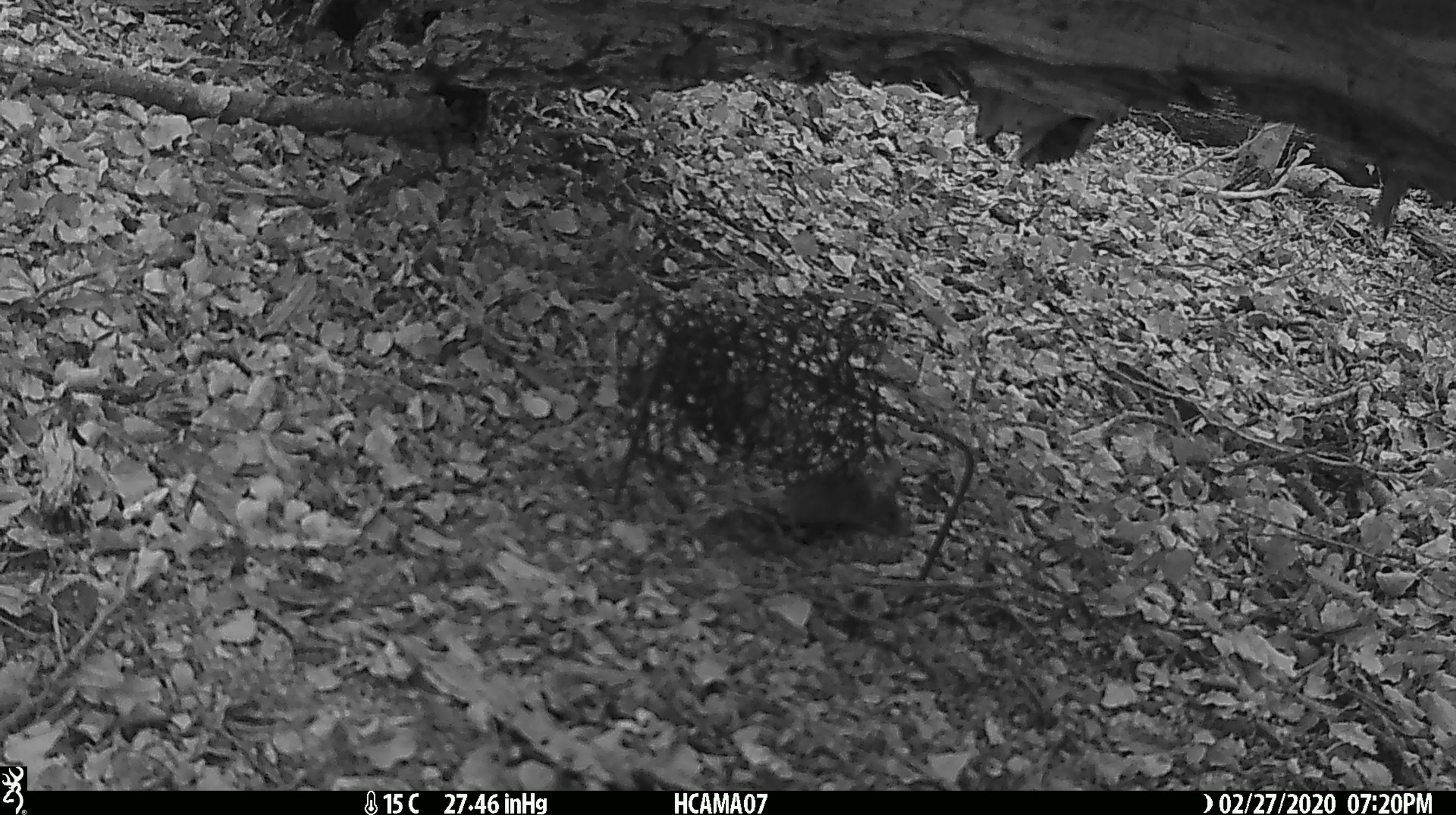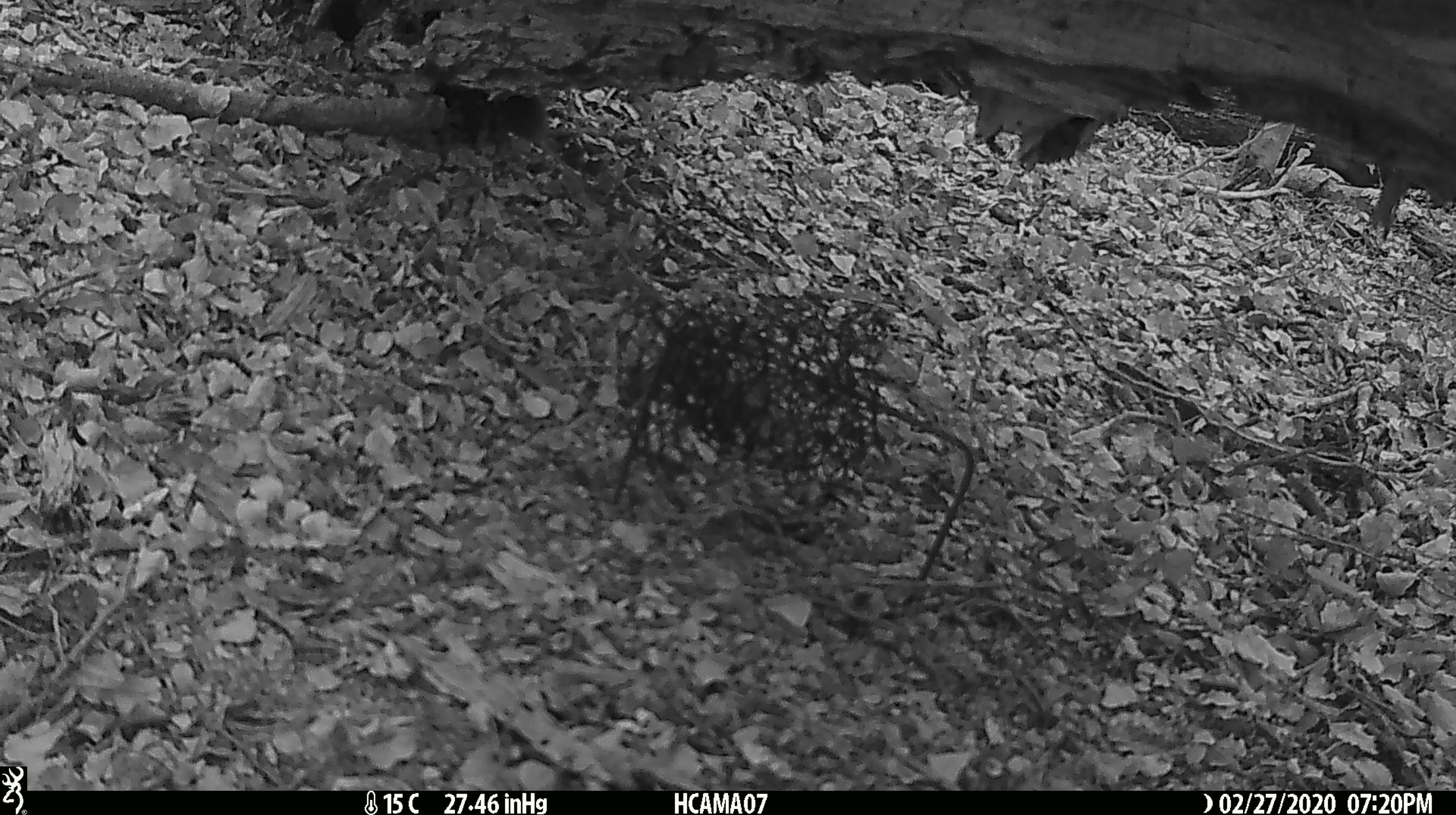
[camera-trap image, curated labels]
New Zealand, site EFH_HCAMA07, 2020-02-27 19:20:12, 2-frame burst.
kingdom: Animalia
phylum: Chordata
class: Mammalia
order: Rodentia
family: Muridae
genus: Mus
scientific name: Mus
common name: mouse